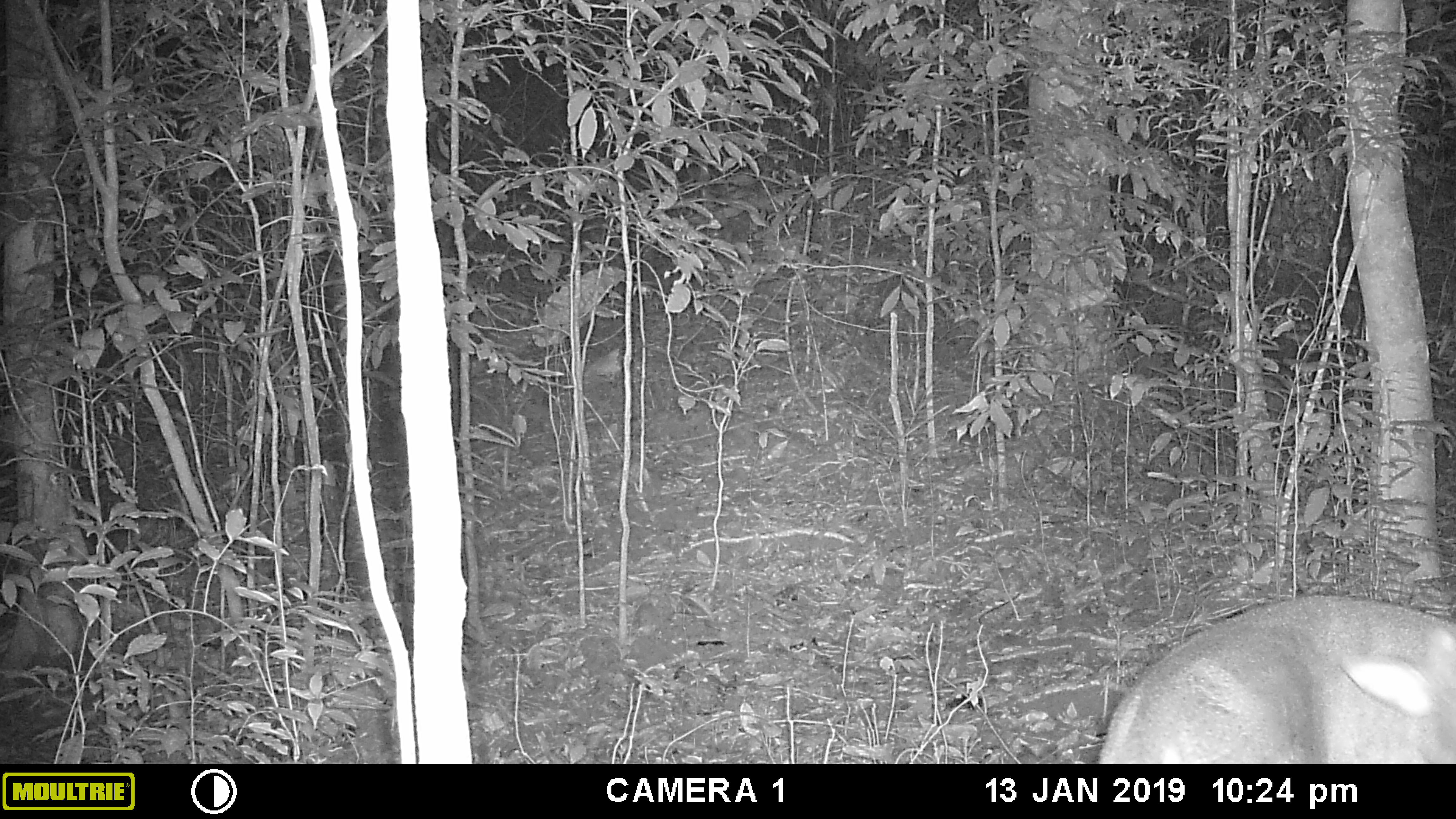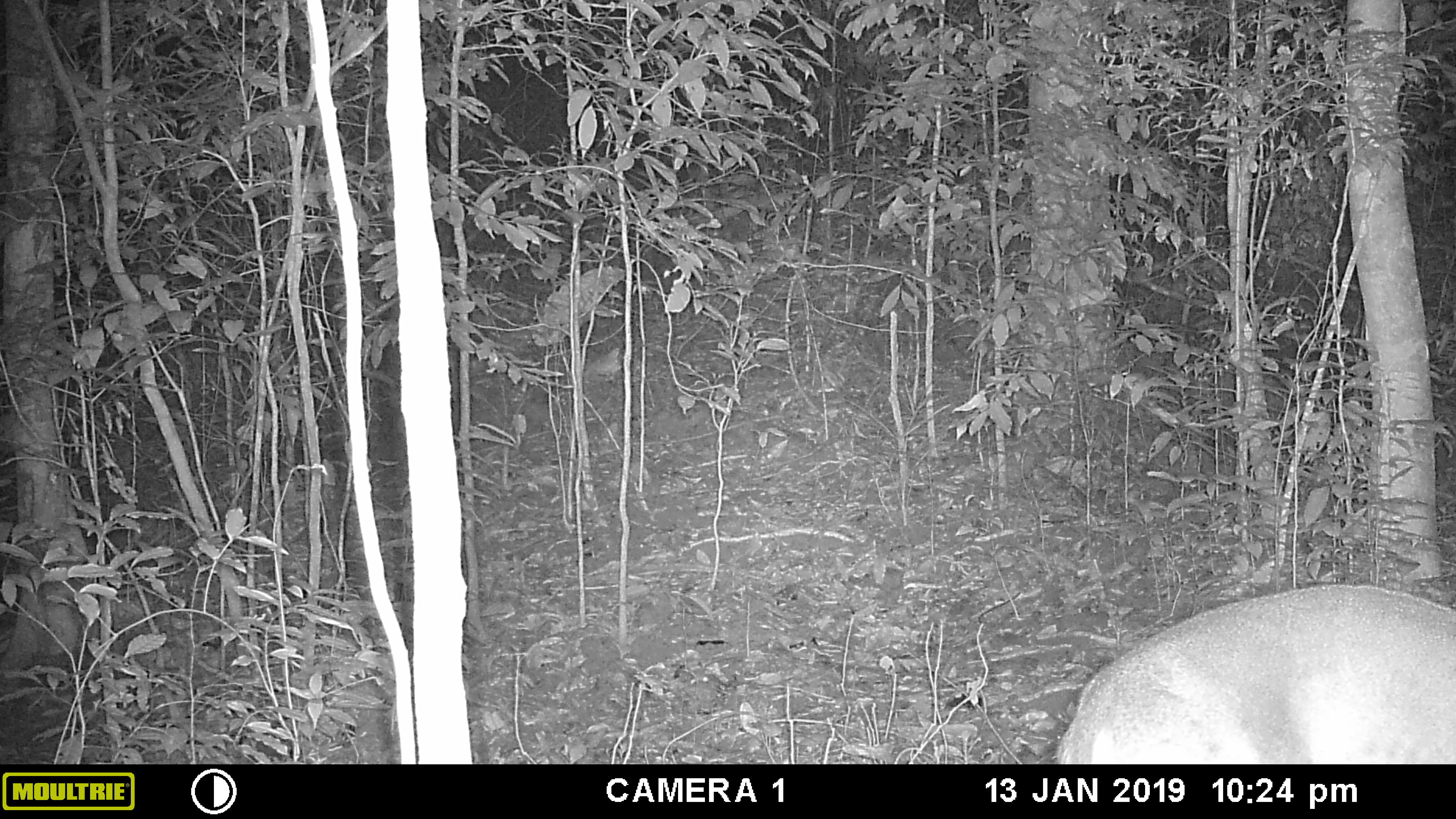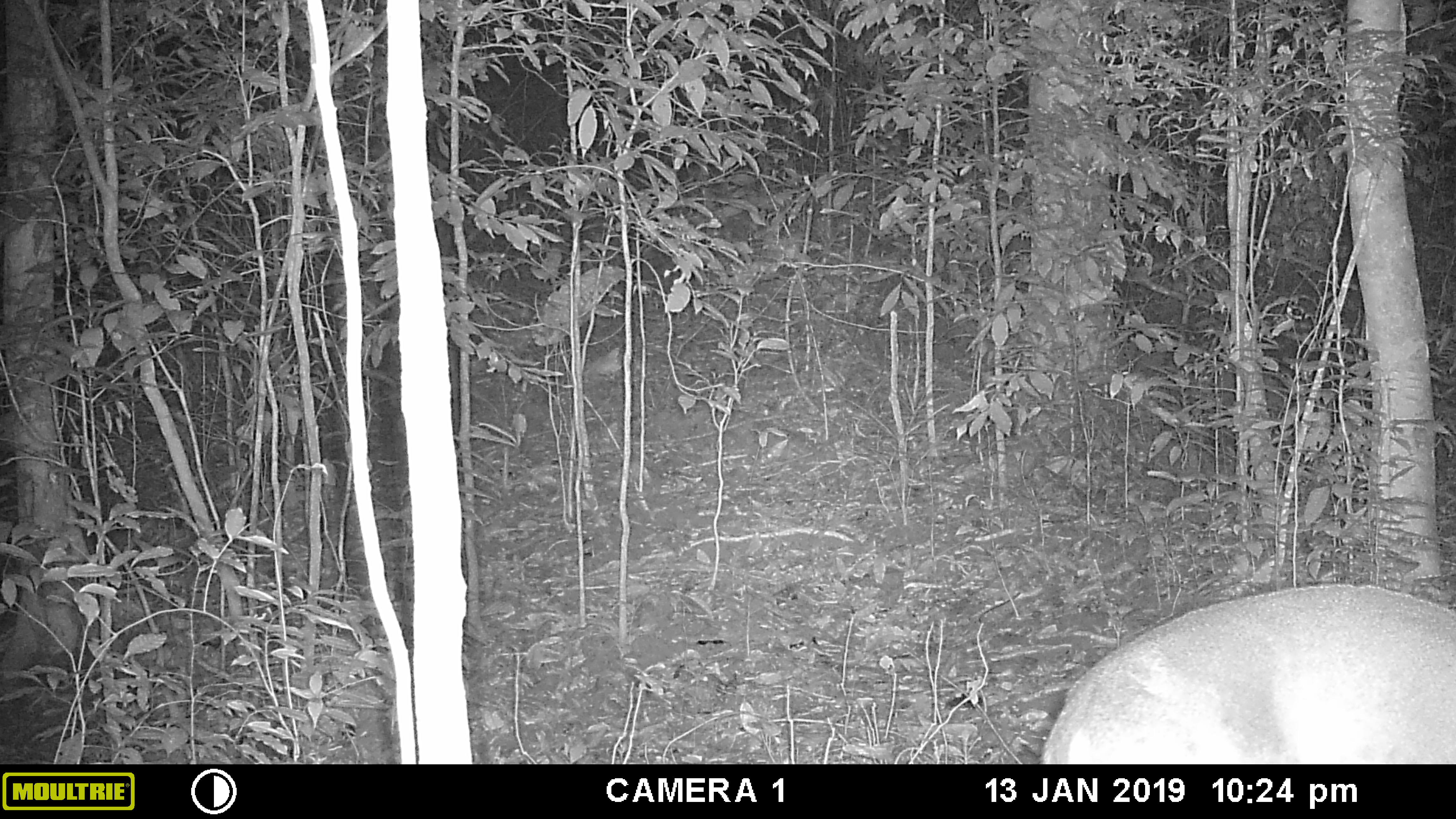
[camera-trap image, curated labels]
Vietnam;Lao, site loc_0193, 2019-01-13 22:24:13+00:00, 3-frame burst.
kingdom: Animalia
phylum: Chordata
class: Mammalia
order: Artiodactyla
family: Cervidae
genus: Muntiacus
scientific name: Muntiacus vuquangensis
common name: large-antlered muntjac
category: large antlered muntjac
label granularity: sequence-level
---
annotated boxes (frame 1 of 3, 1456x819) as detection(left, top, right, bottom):
large antlered muntjac: detection(1098, 594, 1456, 764)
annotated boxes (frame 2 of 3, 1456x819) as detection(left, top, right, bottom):
large antlered muntjac: detection(1054, 583, 1456, 764)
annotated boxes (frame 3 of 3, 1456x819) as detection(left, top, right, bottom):
large antlered muntjac: detection(1041, 583, 1456, 764)